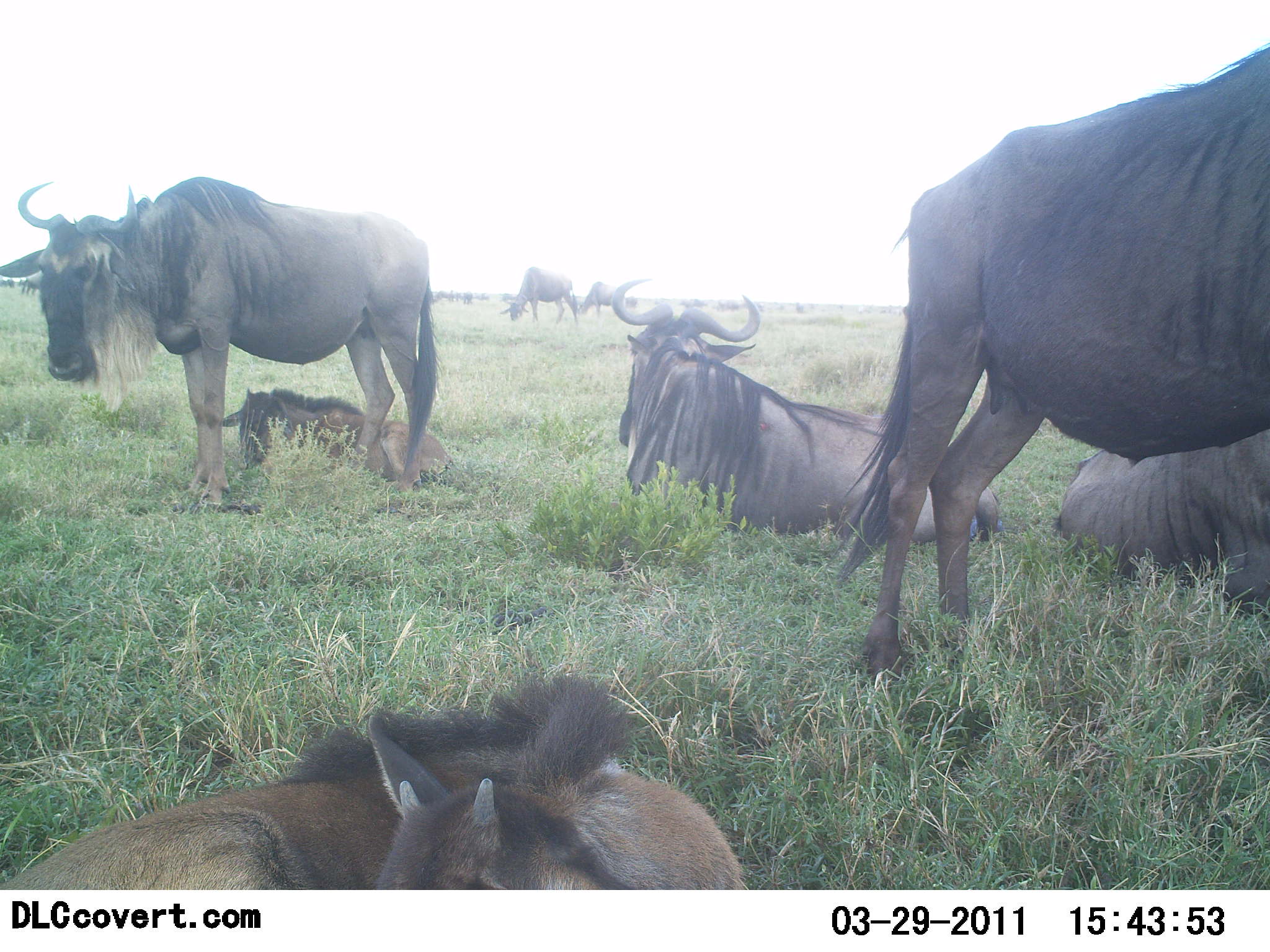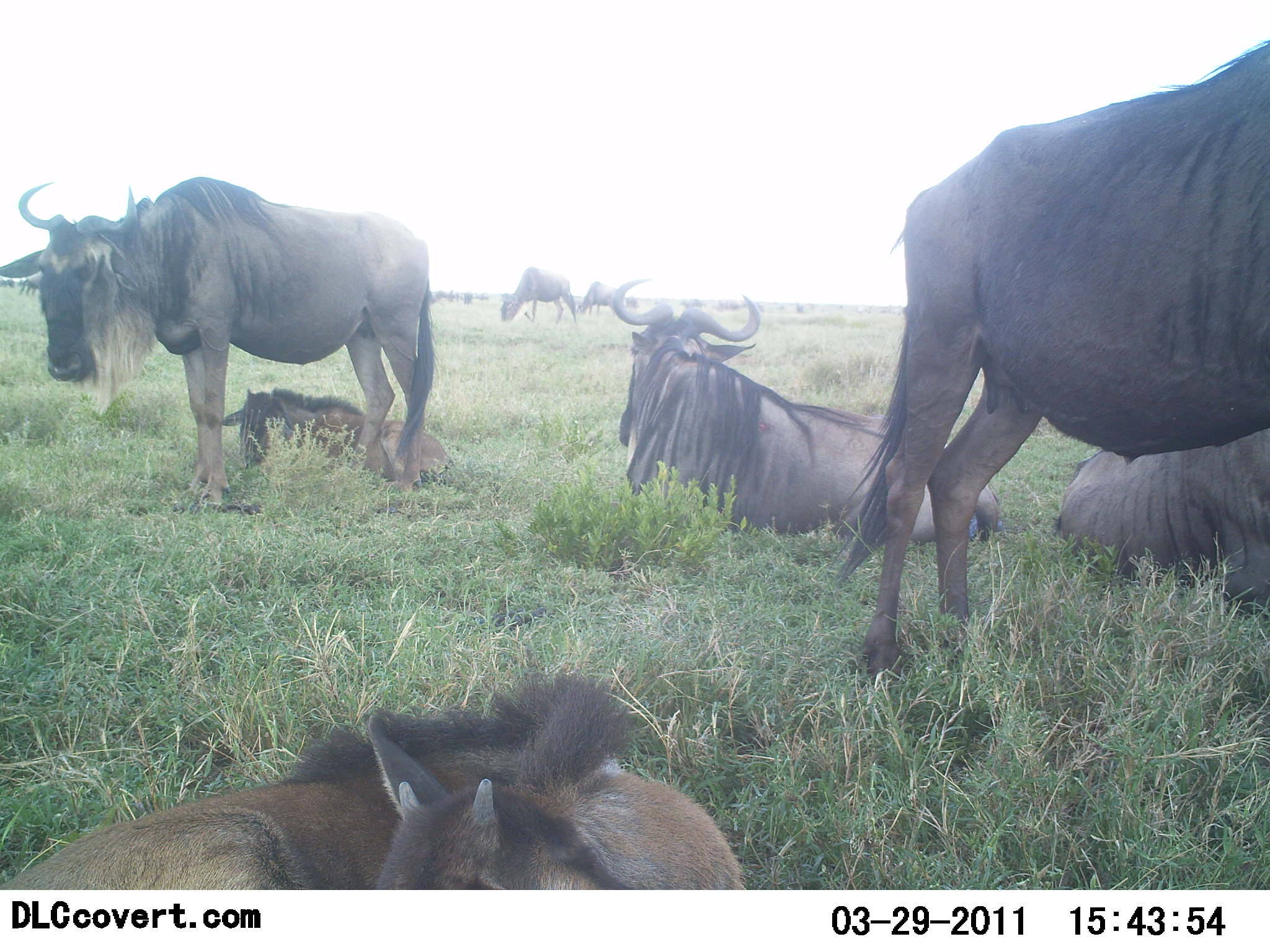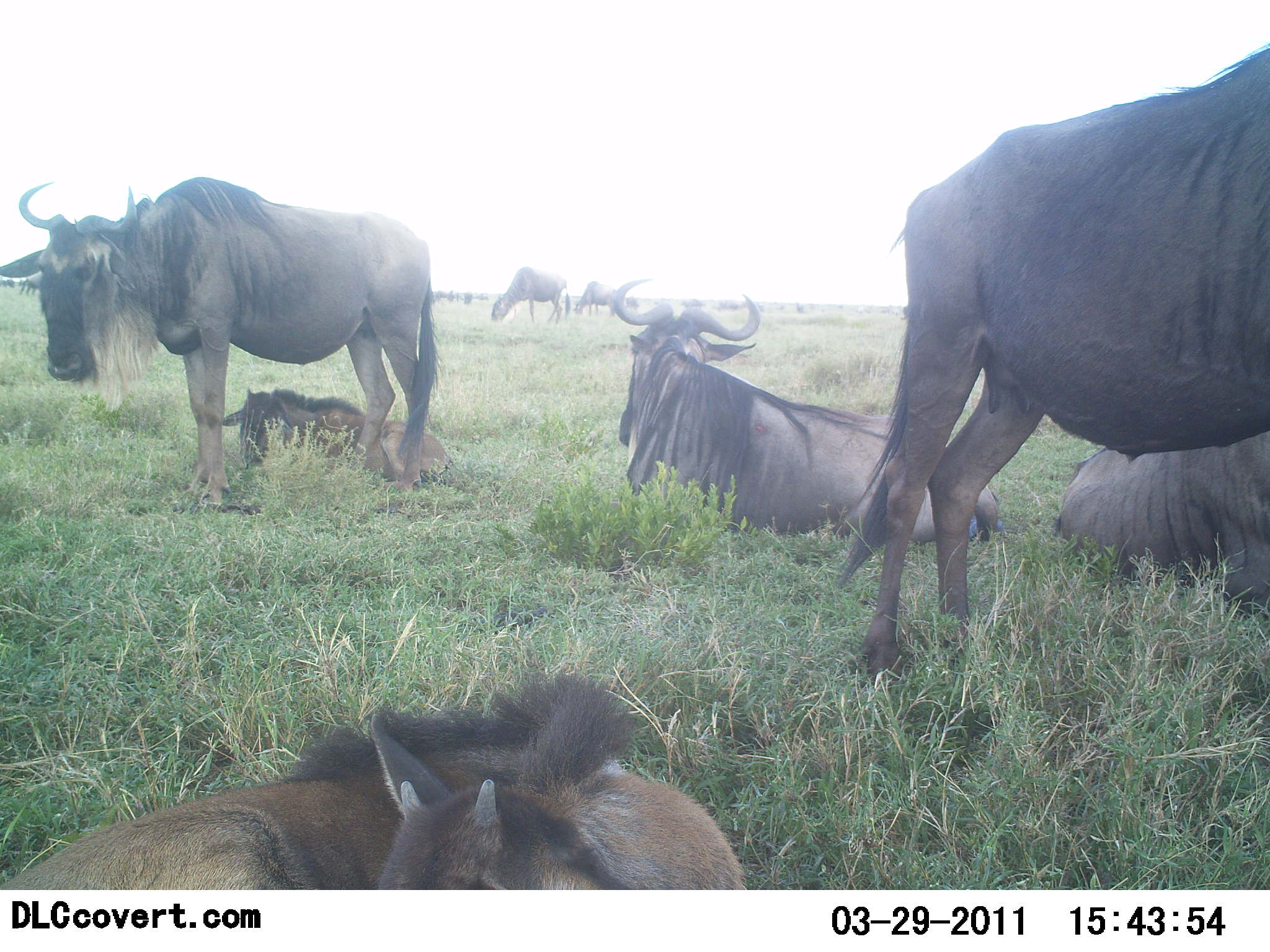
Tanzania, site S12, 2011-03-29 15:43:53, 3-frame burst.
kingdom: Animalia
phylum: Chordata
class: Mammalia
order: Artiodactyla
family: Bovidae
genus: Connochaetes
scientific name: Connochaetes taurinus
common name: blue wildebeest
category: wildebeest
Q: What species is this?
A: Wildebeest (blue wildebeest) (Connochaetes taurinus).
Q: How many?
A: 8.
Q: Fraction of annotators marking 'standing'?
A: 82%.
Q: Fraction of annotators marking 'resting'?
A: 100%.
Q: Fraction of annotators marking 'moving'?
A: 0%.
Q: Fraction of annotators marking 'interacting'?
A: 0%.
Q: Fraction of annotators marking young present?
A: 55%.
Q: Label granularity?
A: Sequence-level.